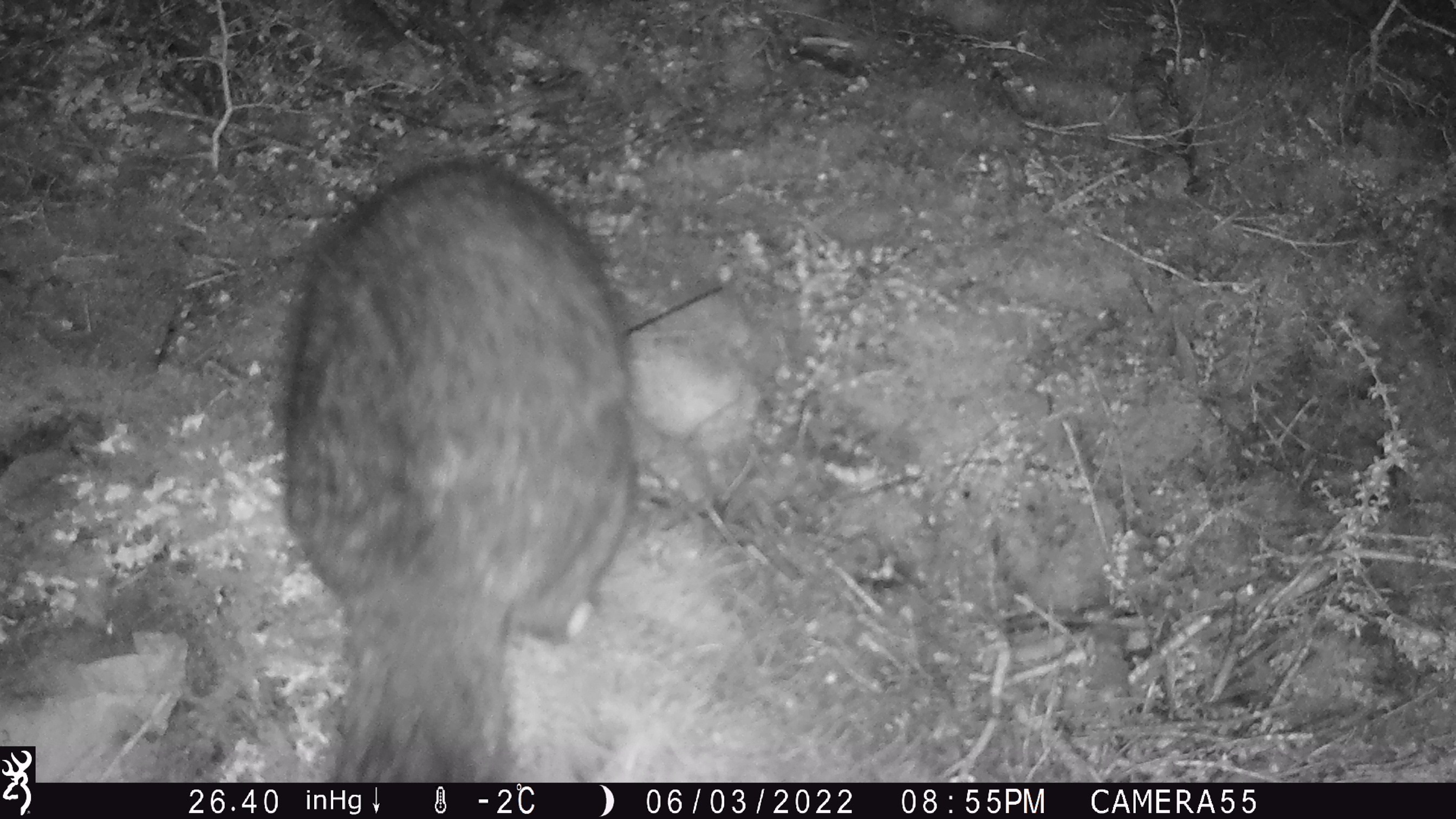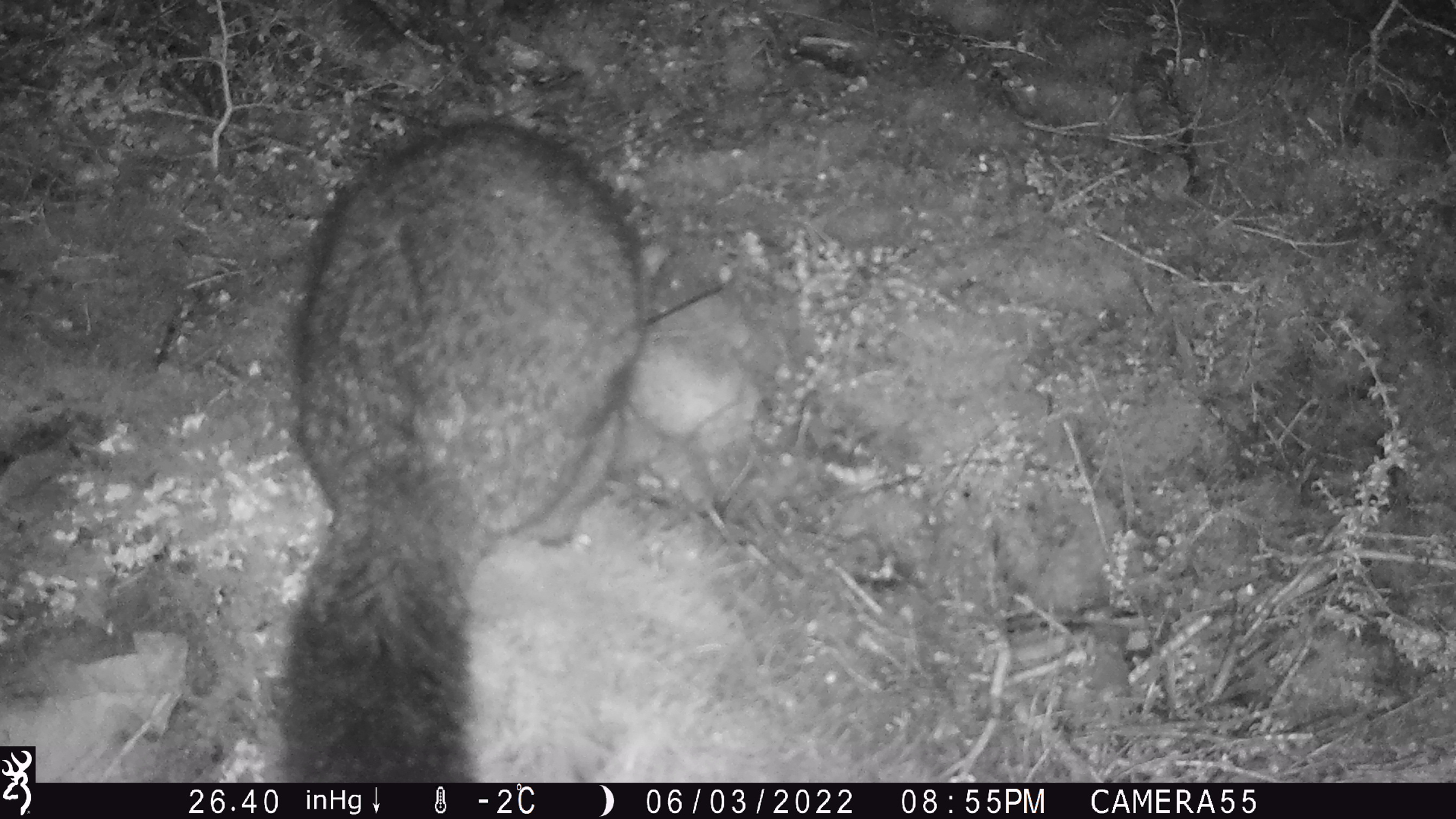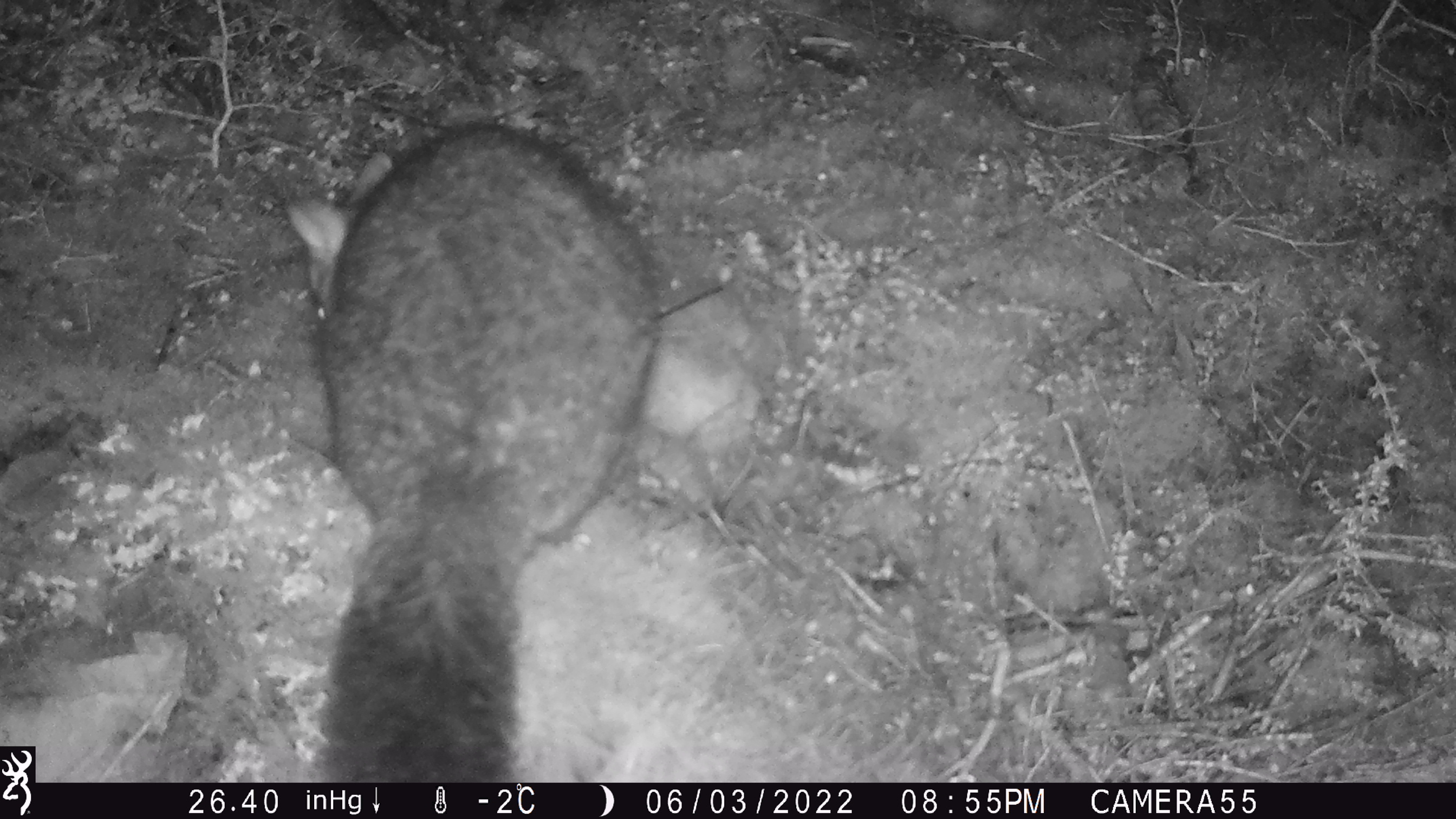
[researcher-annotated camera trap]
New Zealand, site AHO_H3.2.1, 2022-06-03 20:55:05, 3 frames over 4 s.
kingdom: Animalia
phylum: Chordata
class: Mammalia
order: Diprotodontia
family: Phalangeridae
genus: Trichosurus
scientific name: Trichosurus vulpecula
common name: common brushtail possum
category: possum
Possum (common brushtail possum) (Trichosurus vulpecula).